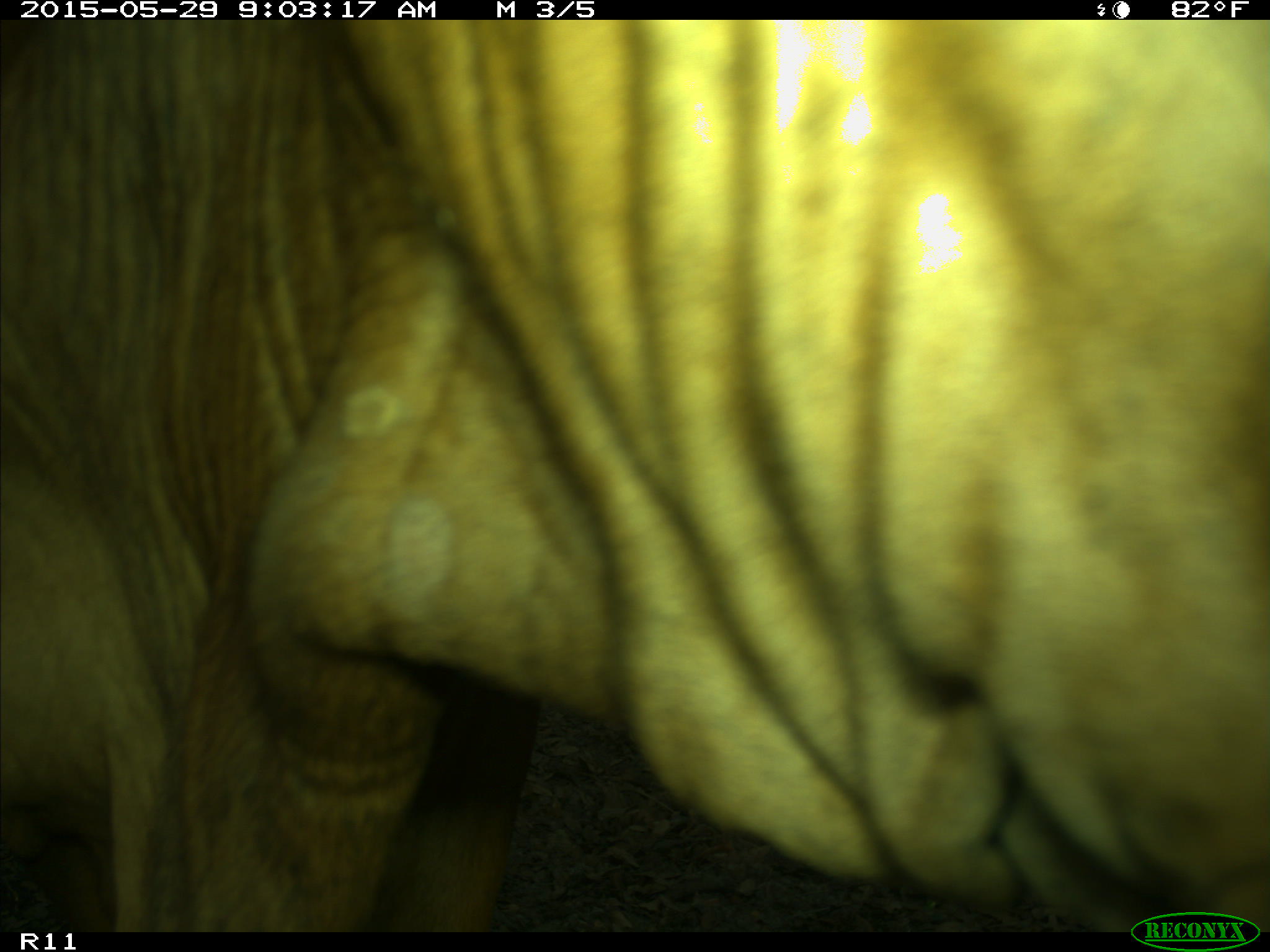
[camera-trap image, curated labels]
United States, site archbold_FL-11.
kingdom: Animalia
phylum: Chordata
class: Mammalia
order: Artiodactyla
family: Bovidae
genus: Bos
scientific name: Bos taurus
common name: domestic cow